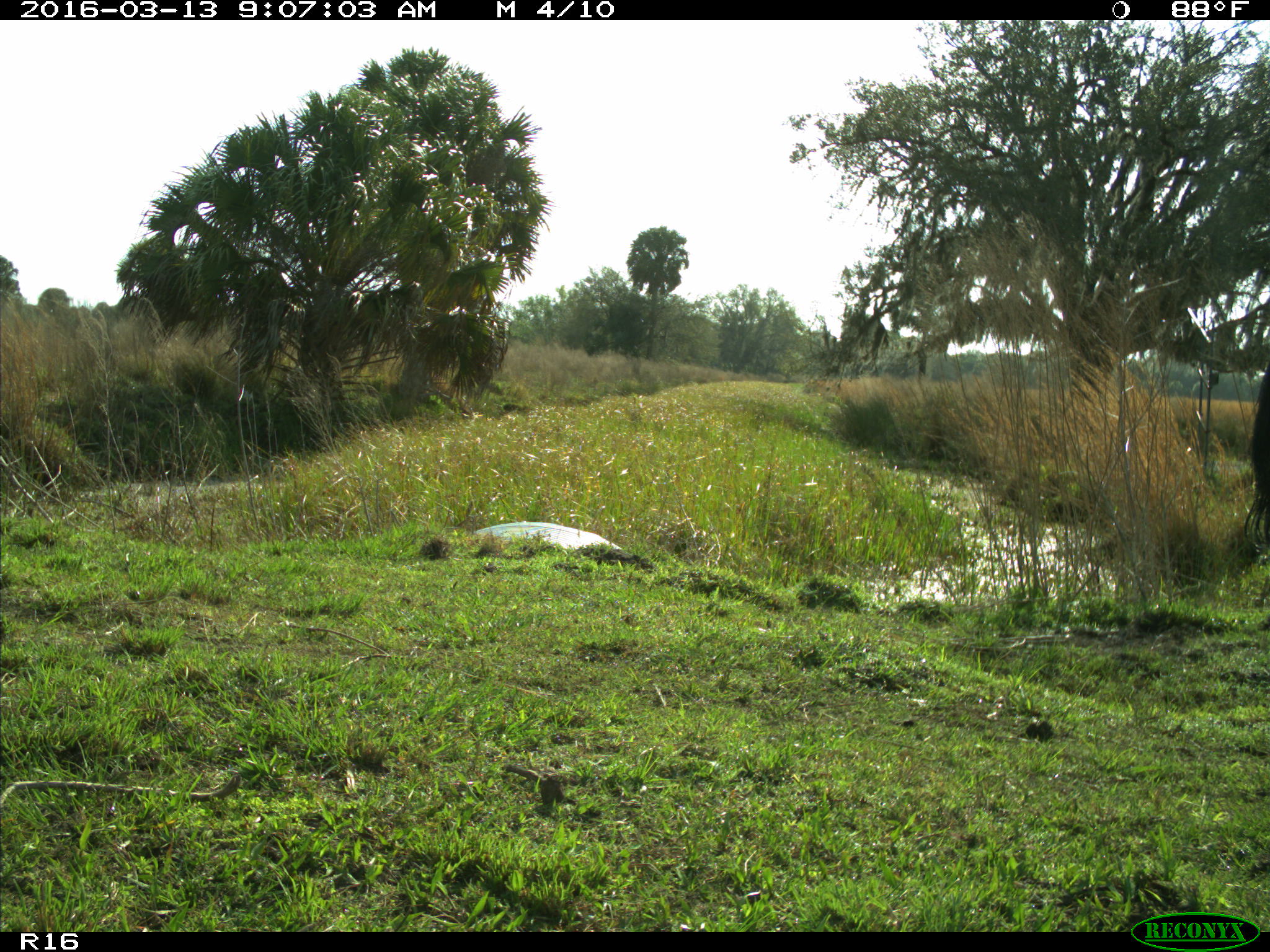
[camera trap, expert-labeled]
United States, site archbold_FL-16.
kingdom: Animalia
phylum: Chordata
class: Mammalia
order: Artiodactyla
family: Bovidae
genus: Bos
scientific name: Bos taurus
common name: domestic cow